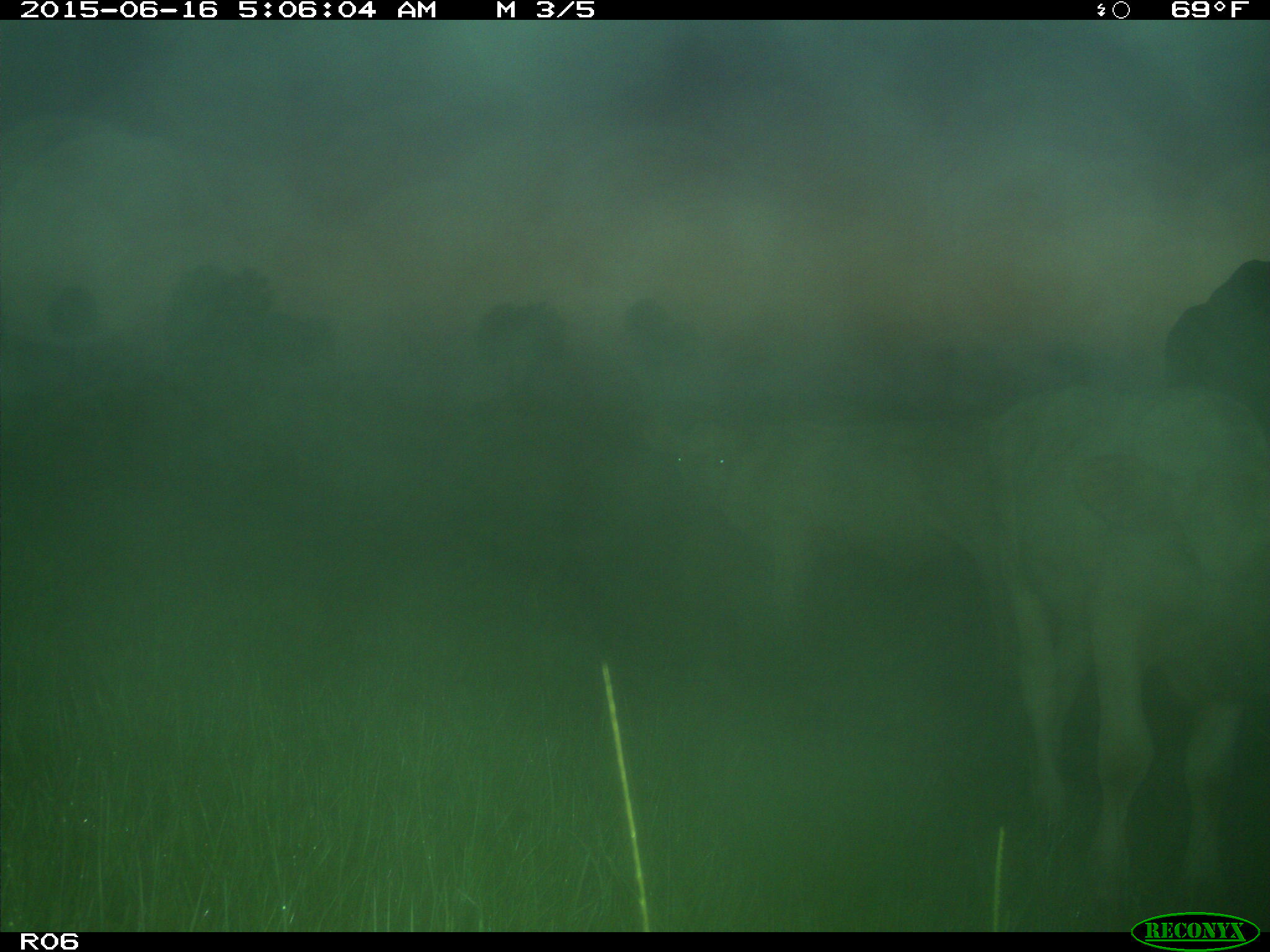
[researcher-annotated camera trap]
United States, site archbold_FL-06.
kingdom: Animalia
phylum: Chordata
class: Mammalia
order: Artiodactyla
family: Bovidae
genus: Bos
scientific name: Bos taurus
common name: domestic cow